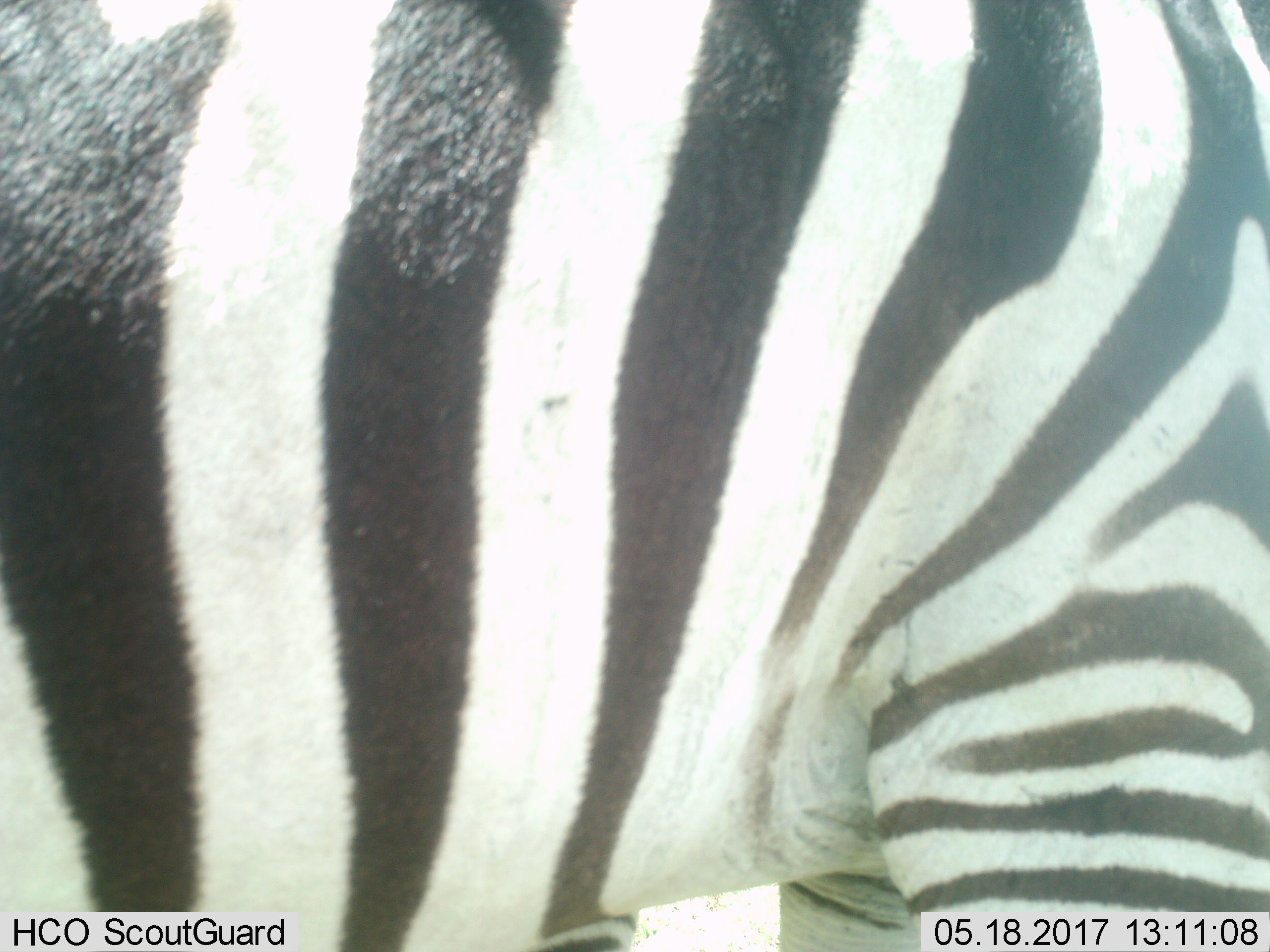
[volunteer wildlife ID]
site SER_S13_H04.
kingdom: Animalia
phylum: Chordata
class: Mammalia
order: Perissodactyla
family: Equidae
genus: Equus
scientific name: Equus quagga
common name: plains zebra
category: zebraplains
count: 1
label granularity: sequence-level